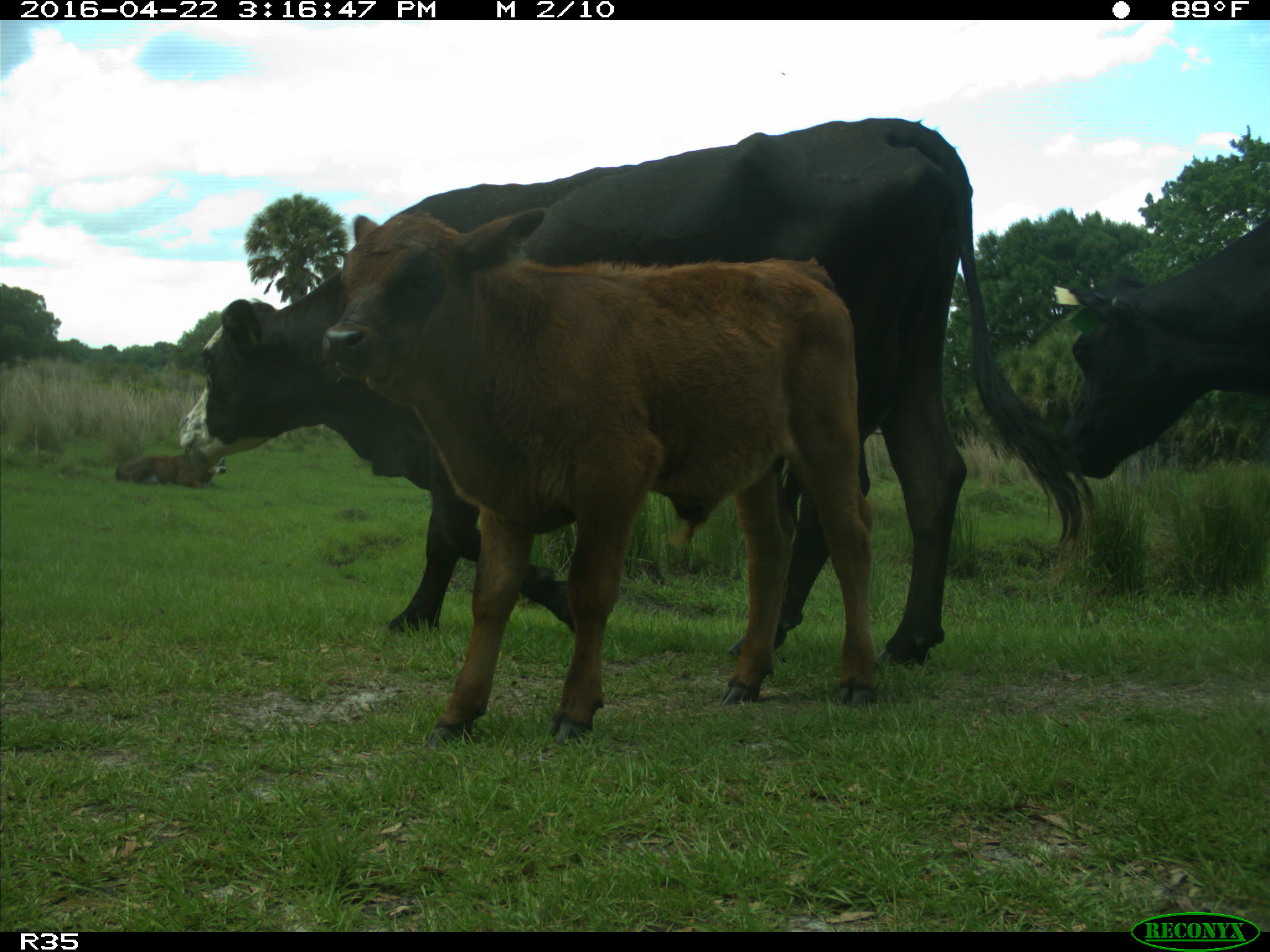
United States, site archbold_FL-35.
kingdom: Animalia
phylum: Chordata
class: Mammalia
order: Artiodactyla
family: Bovidae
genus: Bos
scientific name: Bos taurus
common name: domestic cow